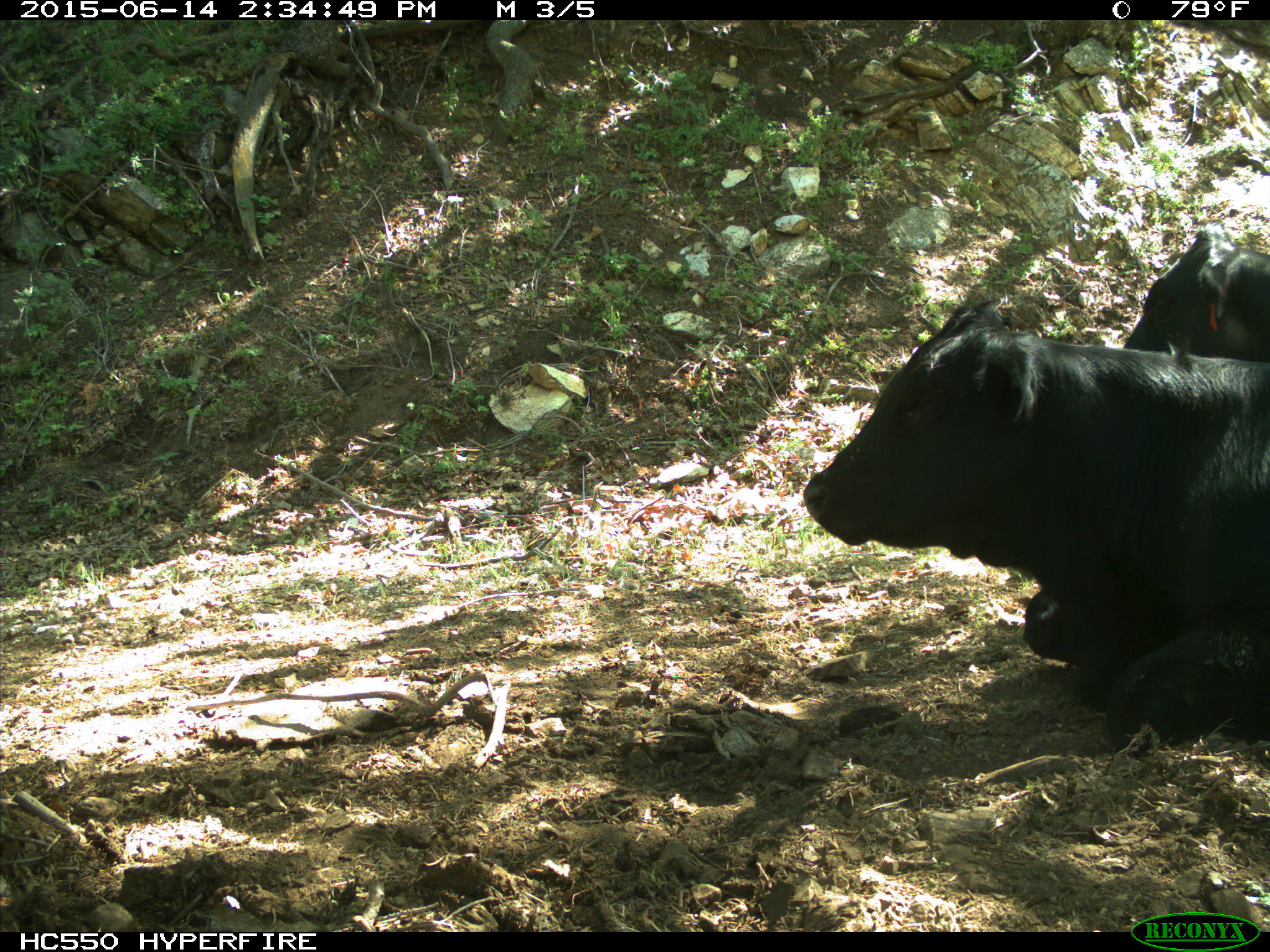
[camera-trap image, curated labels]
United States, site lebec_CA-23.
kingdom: Animalia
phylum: Chordata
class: Mammalia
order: Artiodactyla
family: Bovidae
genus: Bos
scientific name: Bos taurus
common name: domestic cow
Bos taurus (domestic cow).